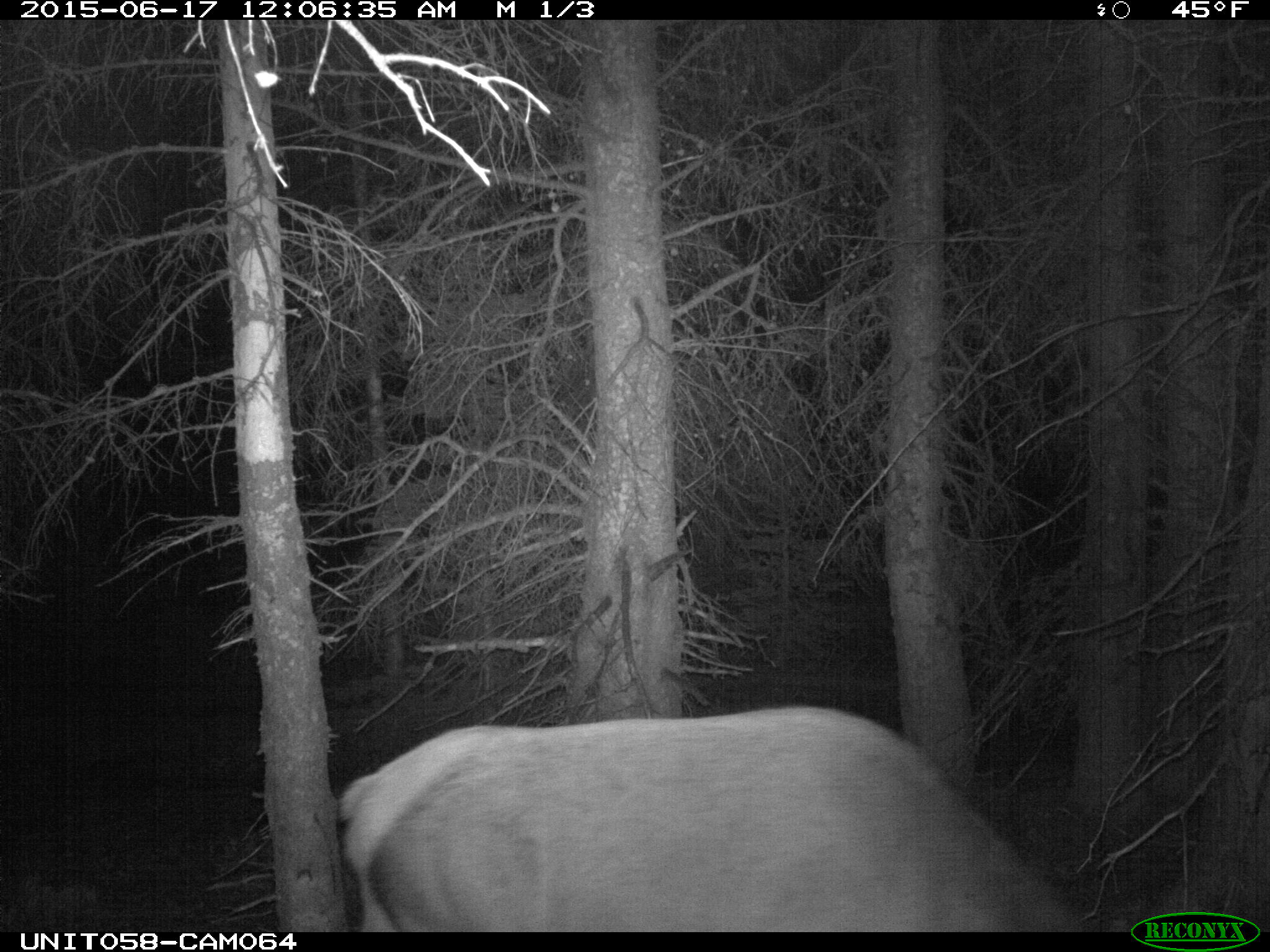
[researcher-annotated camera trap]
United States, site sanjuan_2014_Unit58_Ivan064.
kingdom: Animalia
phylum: Chordata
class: Mammalia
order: Artiodactyla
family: Cervidae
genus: Cervus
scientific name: Cervus elaphus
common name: red deer